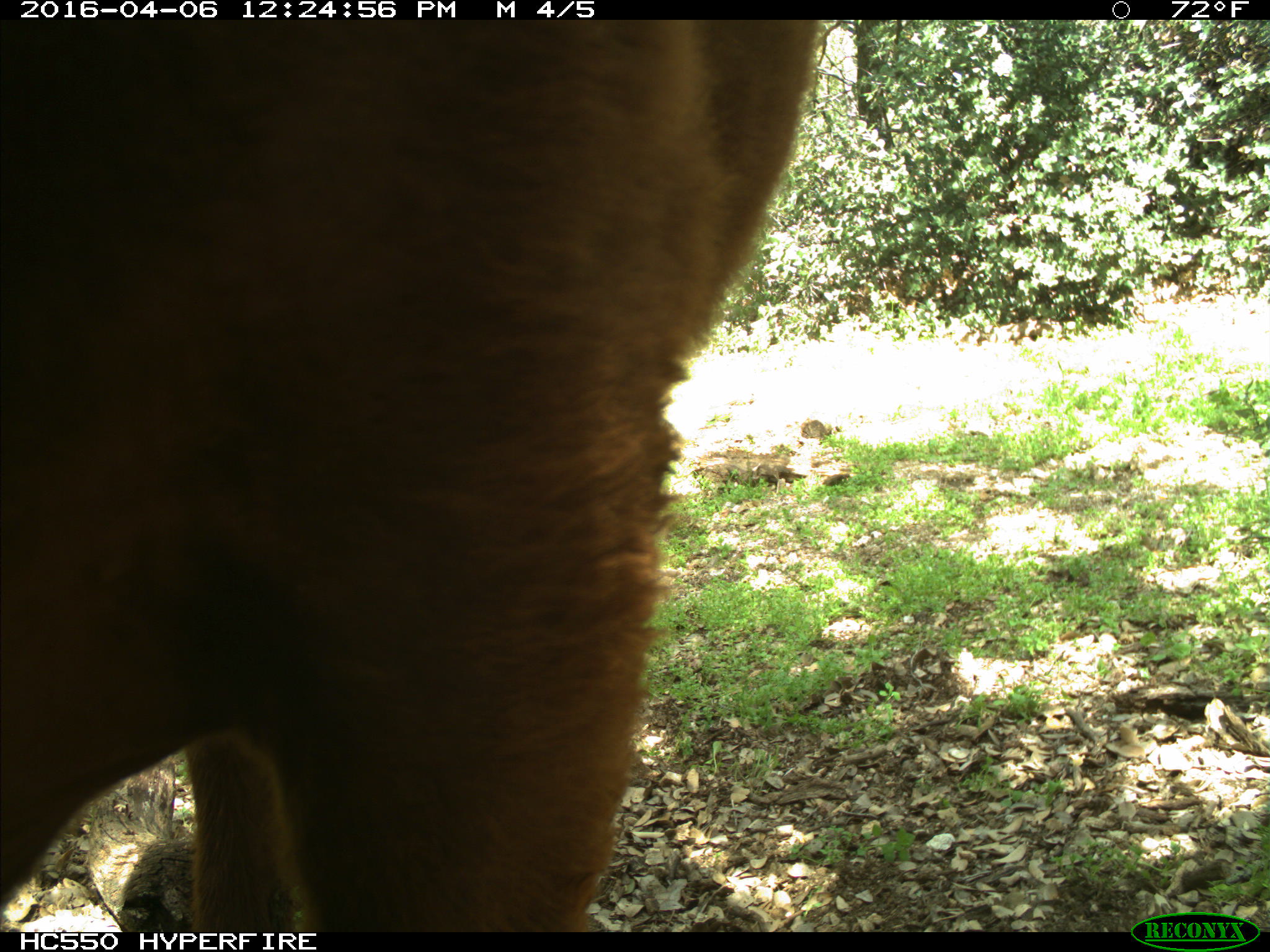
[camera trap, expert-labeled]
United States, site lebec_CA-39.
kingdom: Animalia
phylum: Chordata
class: Mammalia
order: Artiodactyla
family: Bovidae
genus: Bos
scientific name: Bos taurus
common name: domestic cow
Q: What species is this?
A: Bos taurus (domestic cow).